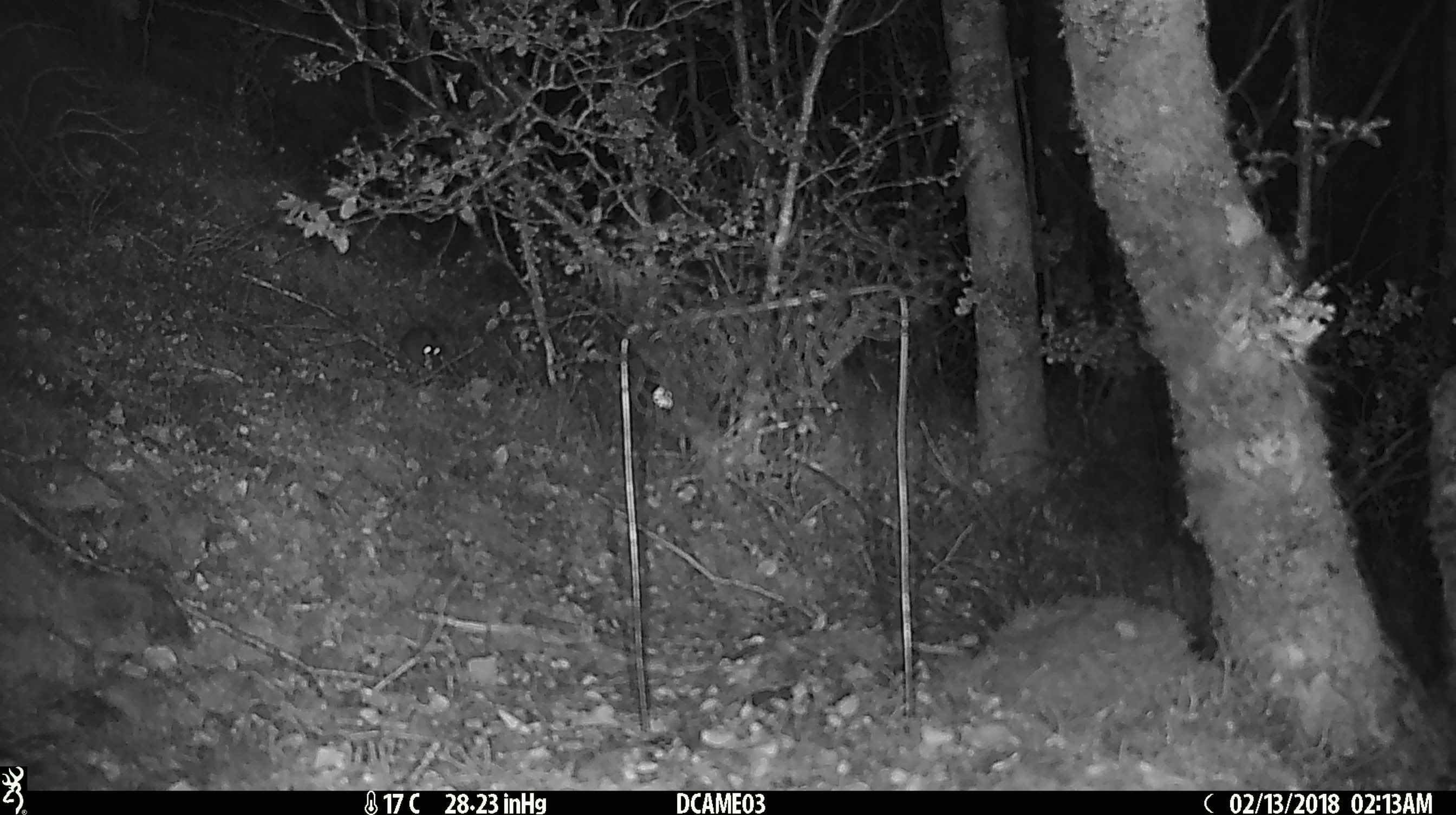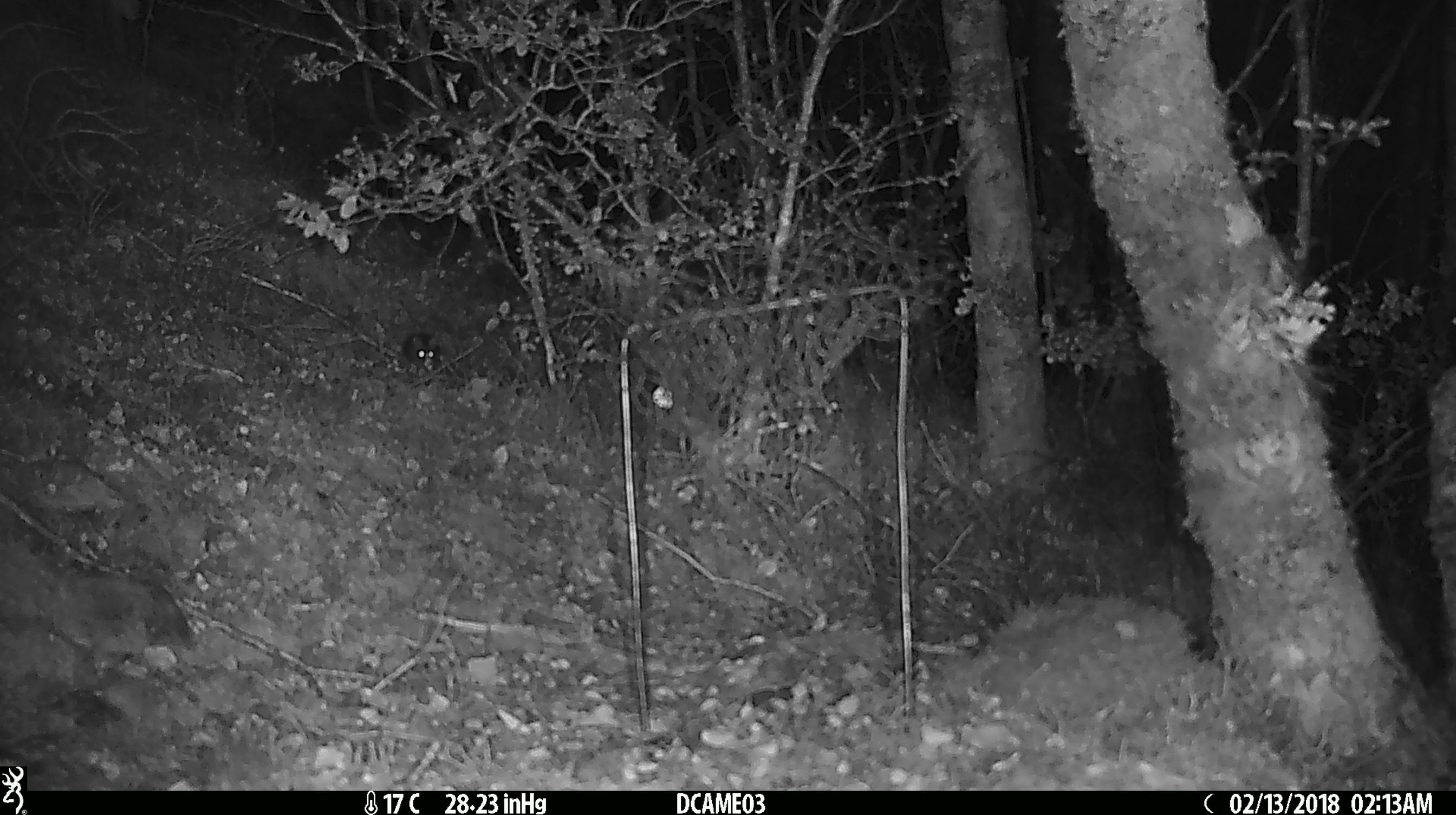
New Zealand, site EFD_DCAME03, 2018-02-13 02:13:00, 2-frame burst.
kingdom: Animalia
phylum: Chordata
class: Mammalia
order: Rodentia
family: Muridae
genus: Mus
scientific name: Mus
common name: mouse